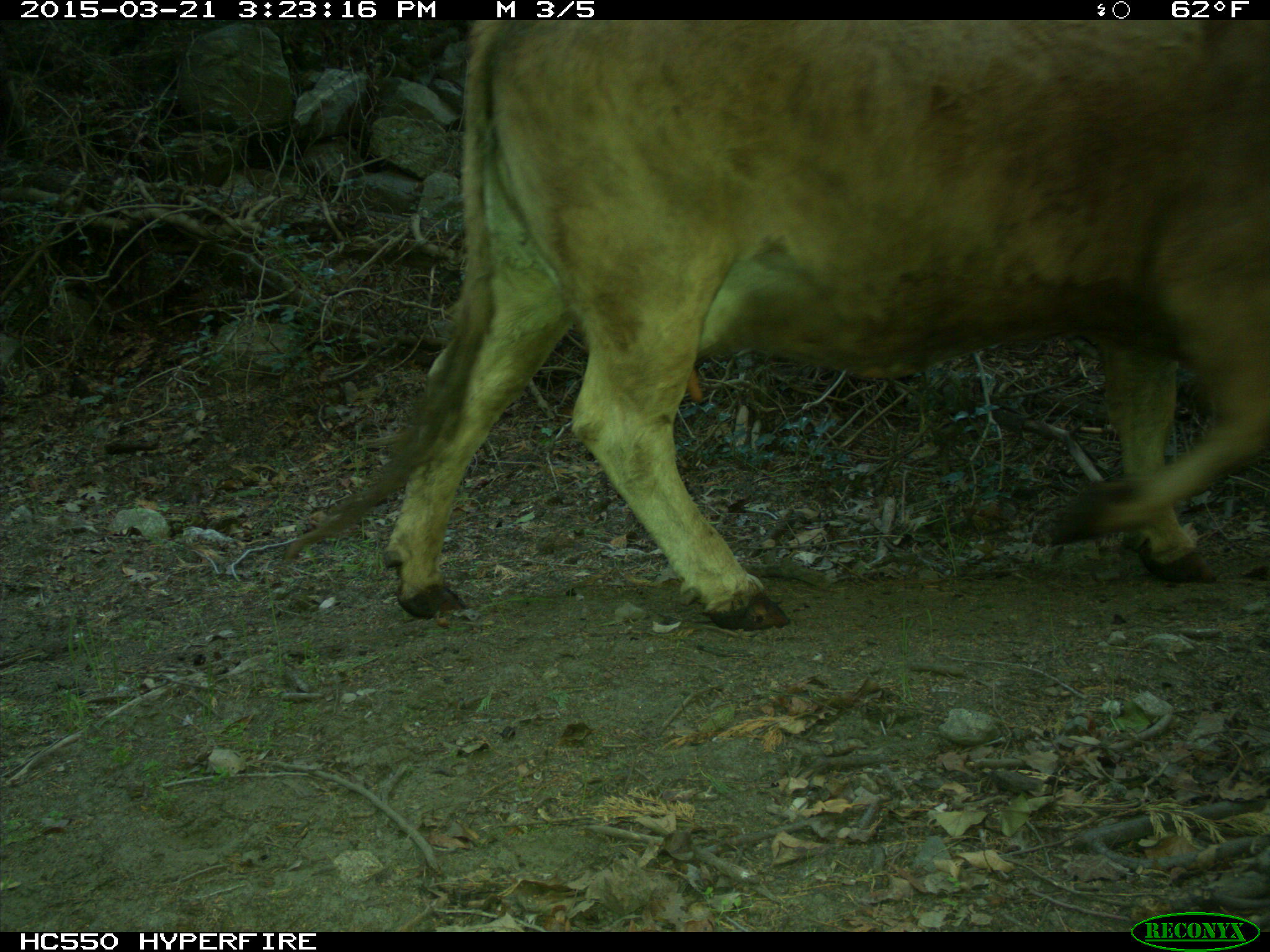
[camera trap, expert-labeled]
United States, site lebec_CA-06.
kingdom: Animalia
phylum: Chordata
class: Mammalia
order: Artiodactyla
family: Bovidae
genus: Bos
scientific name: Bos taurus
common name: domestic cow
Bos taurus (domestic cow).